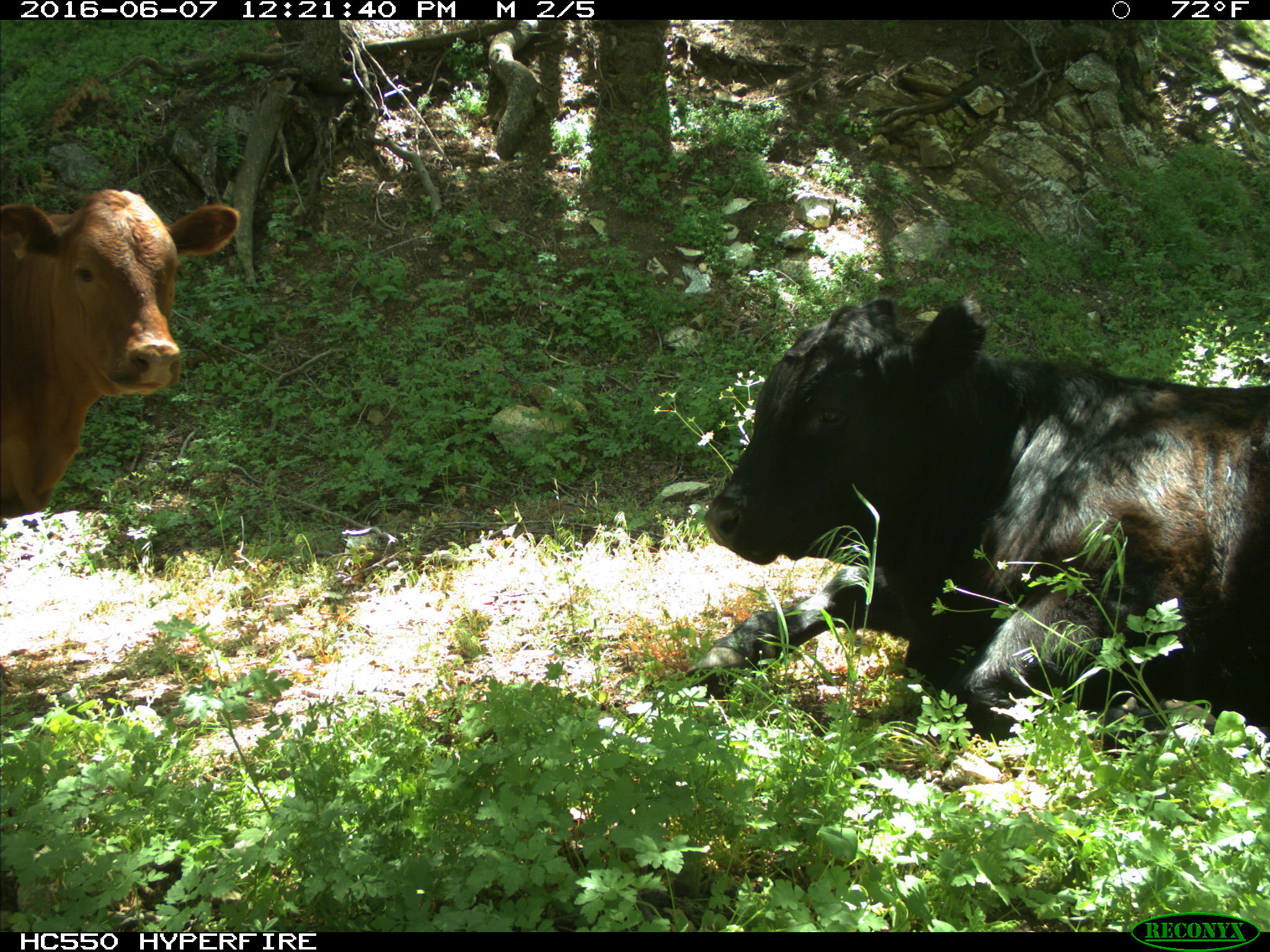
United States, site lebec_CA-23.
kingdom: Animalia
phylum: Chordata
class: Mammalia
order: Artiodactyla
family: Bovidae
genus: Bos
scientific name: Bos taurus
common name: domestic cow